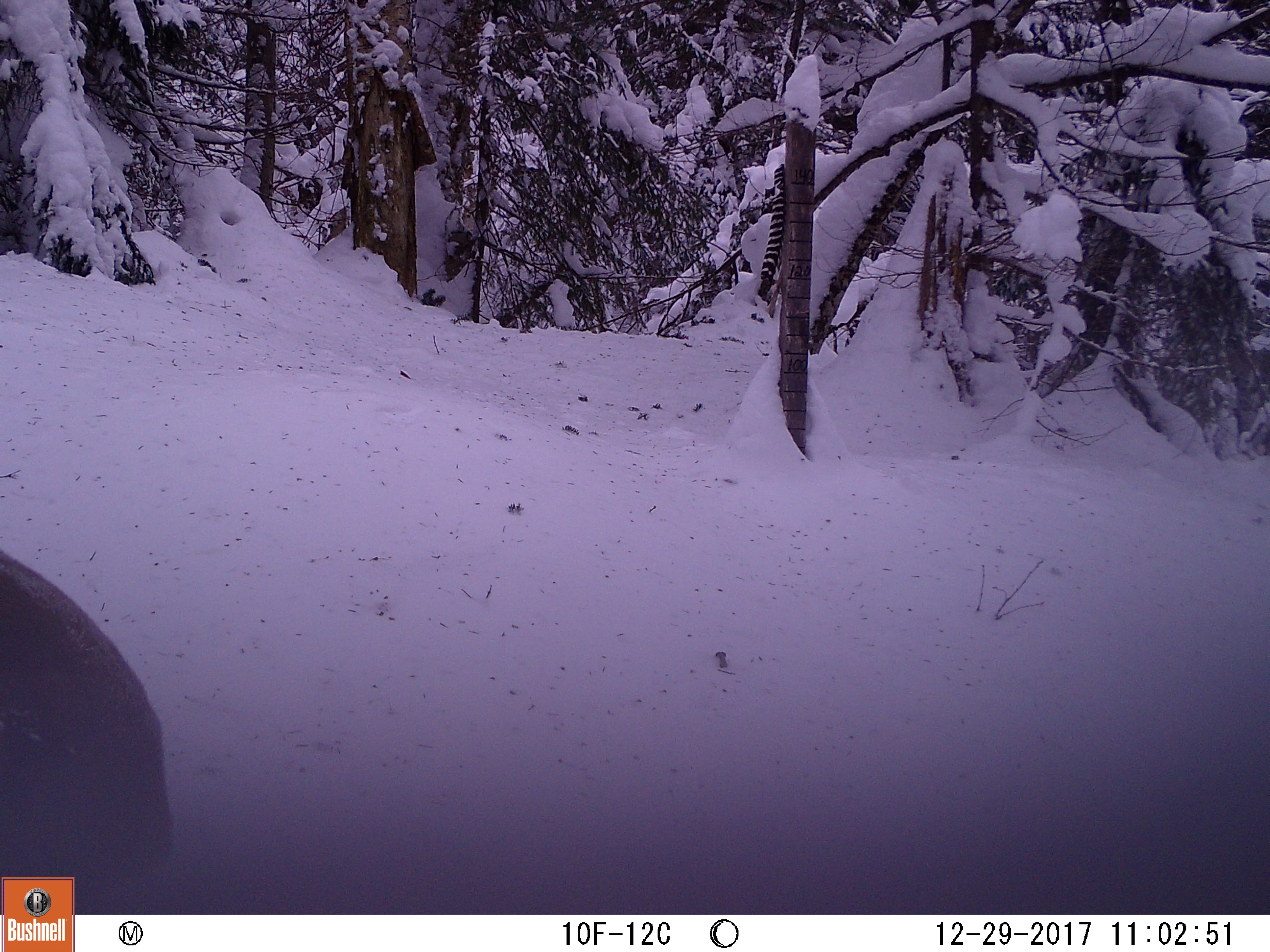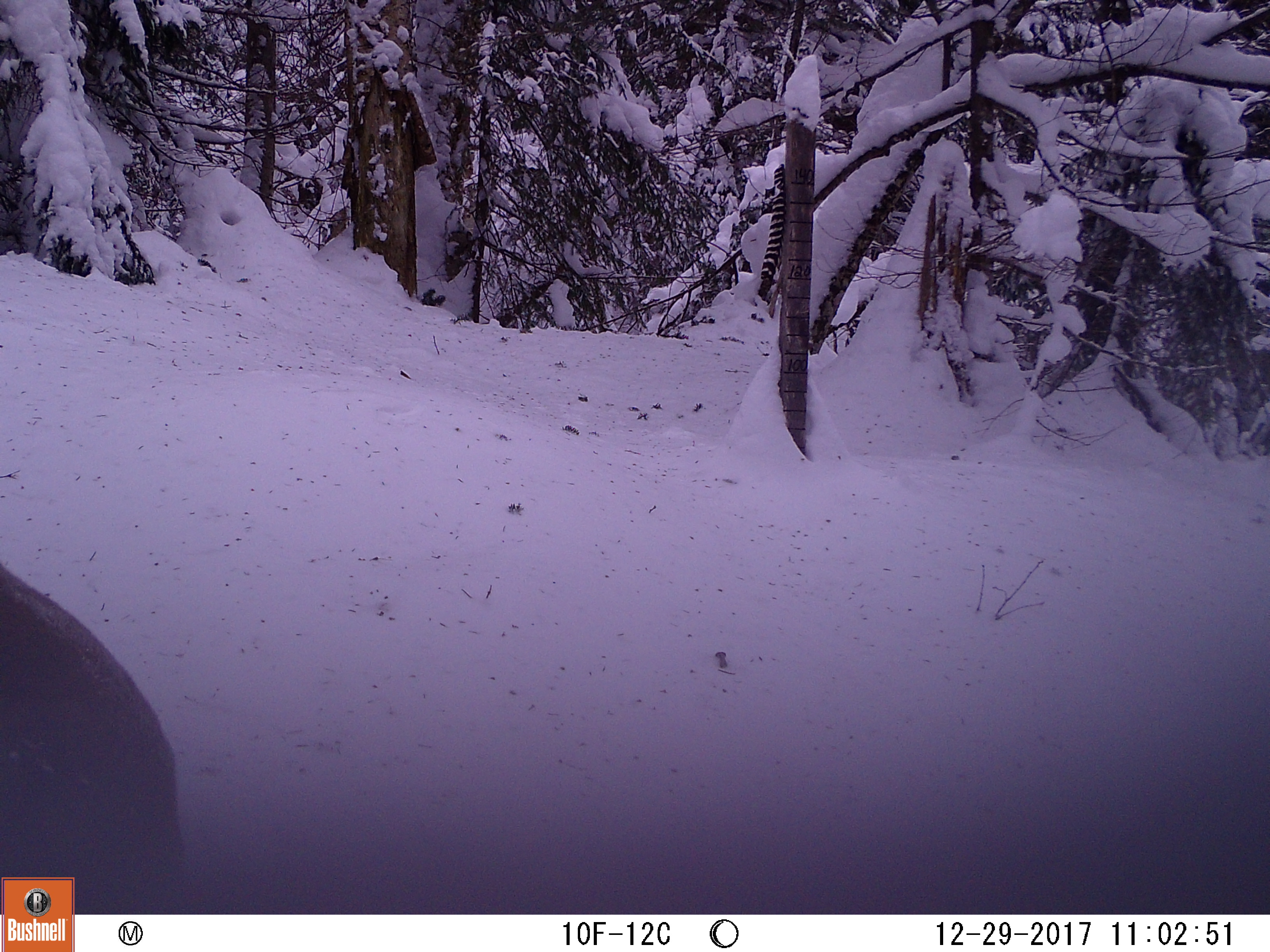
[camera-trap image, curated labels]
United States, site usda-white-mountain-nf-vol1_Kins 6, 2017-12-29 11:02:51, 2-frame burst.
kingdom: Animalia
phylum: Chordata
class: Mammalia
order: Artiodactyla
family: Cervidae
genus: Alces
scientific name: Alces alces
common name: moose